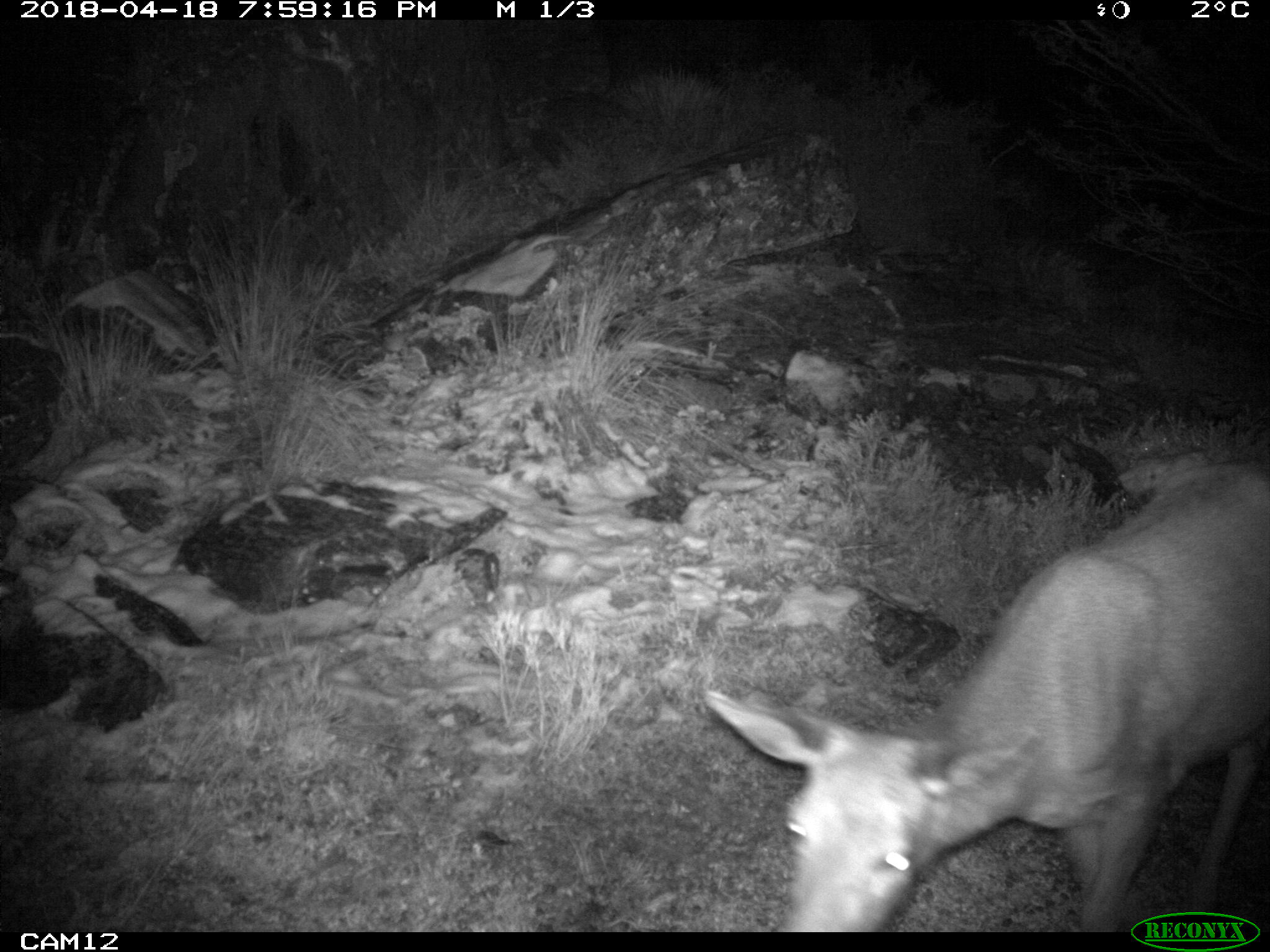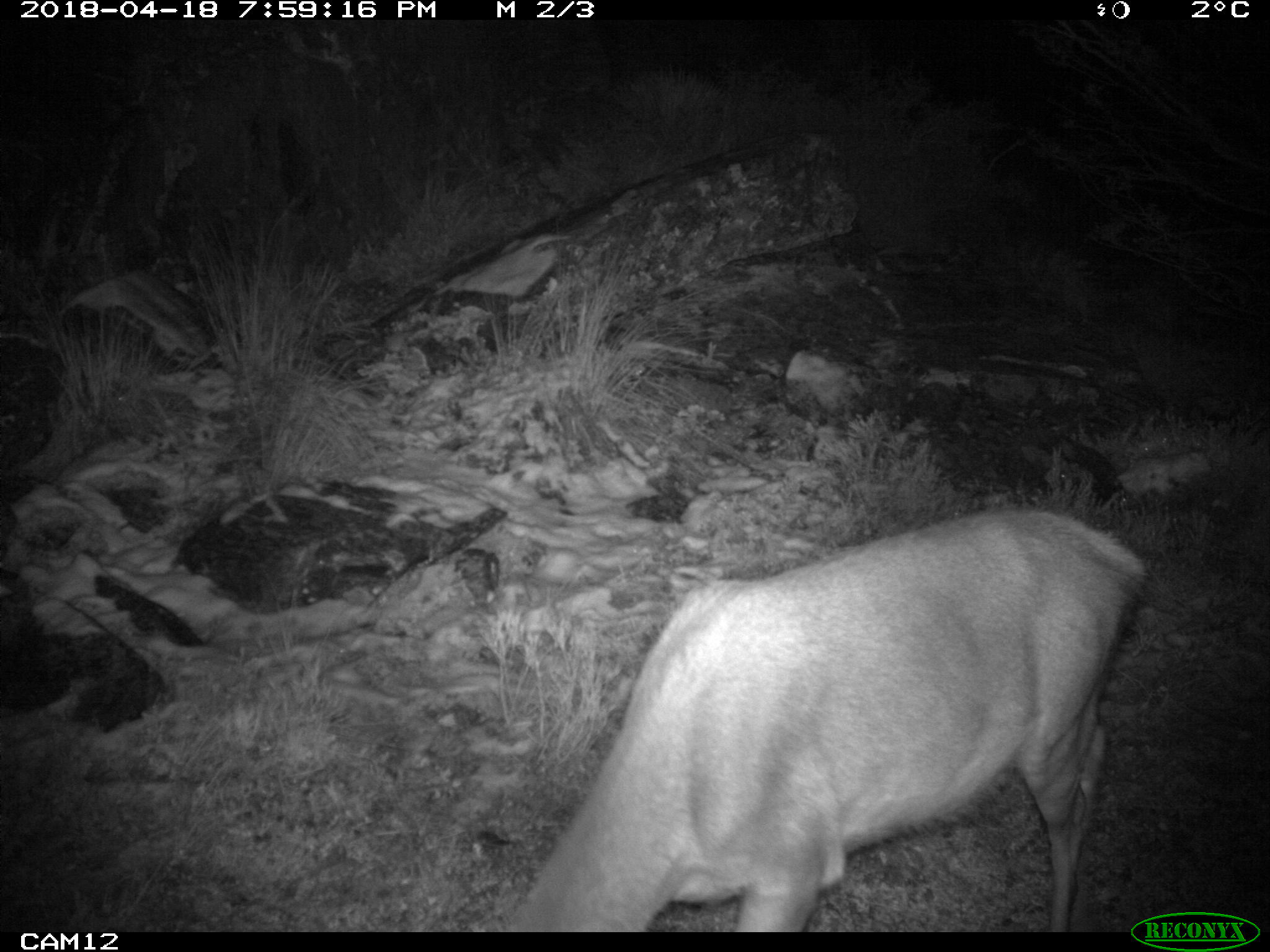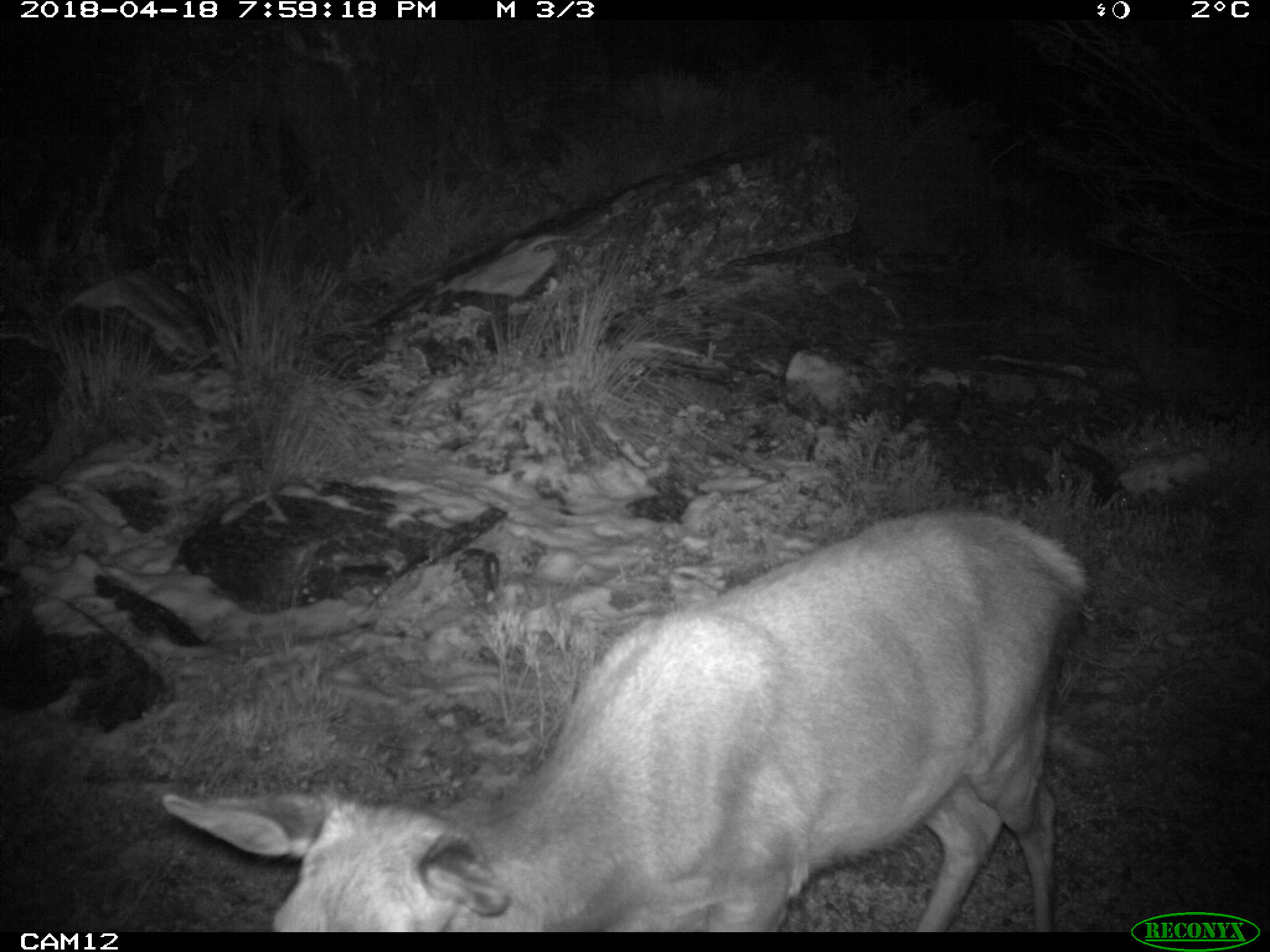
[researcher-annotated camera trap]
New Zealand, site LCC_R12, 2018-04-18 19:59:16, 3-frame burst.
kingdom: Animalia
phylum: Chordata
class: Mammalia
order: Artiodactyla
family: Cervidae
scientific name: Cervidae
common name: deer